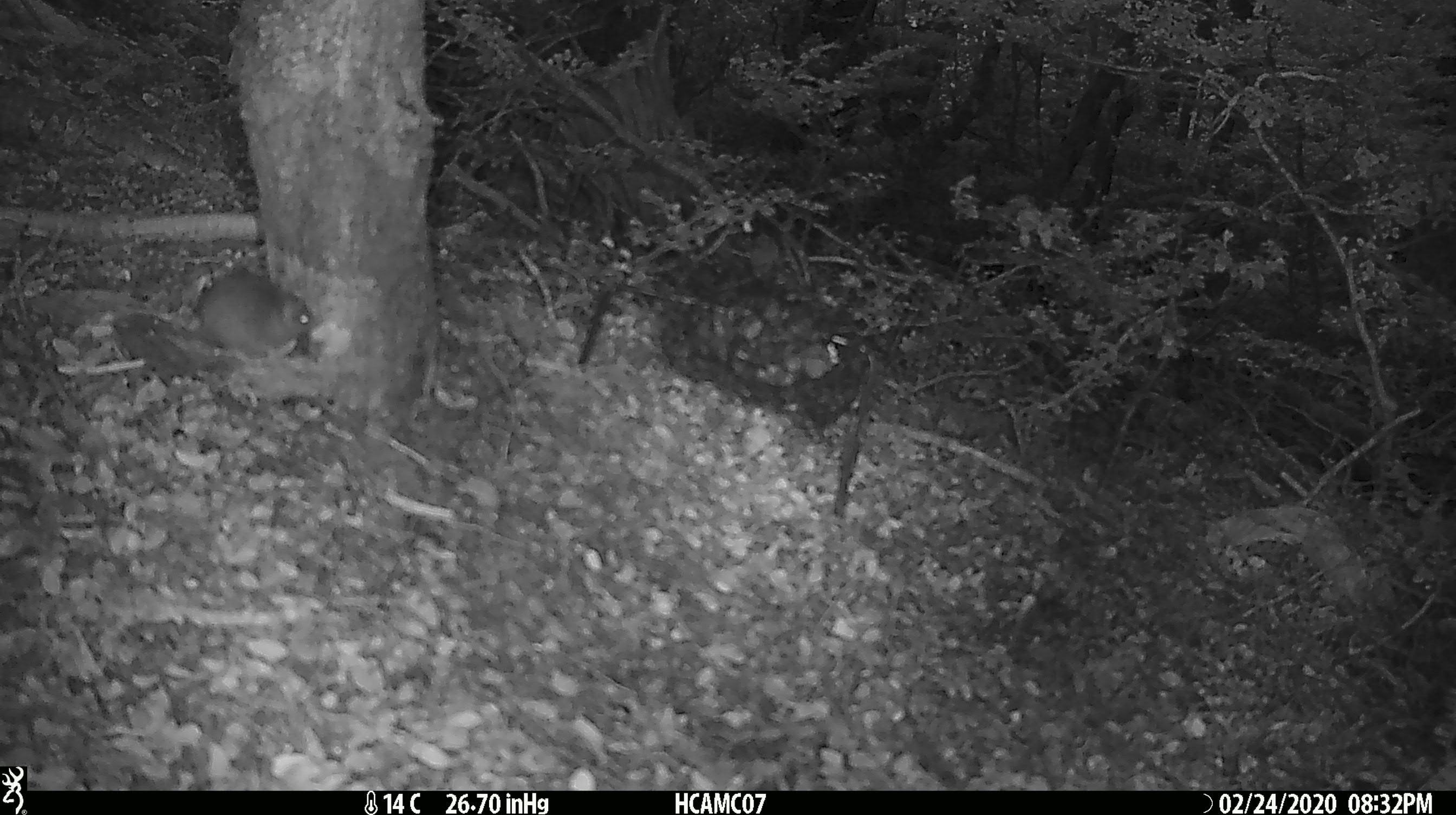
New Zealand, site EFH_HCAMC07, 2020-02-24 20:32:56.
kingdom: Animalia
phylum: Chordata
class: Mammalia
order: Rodentia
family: Muridae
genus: Mus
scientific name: Mus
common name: mouse